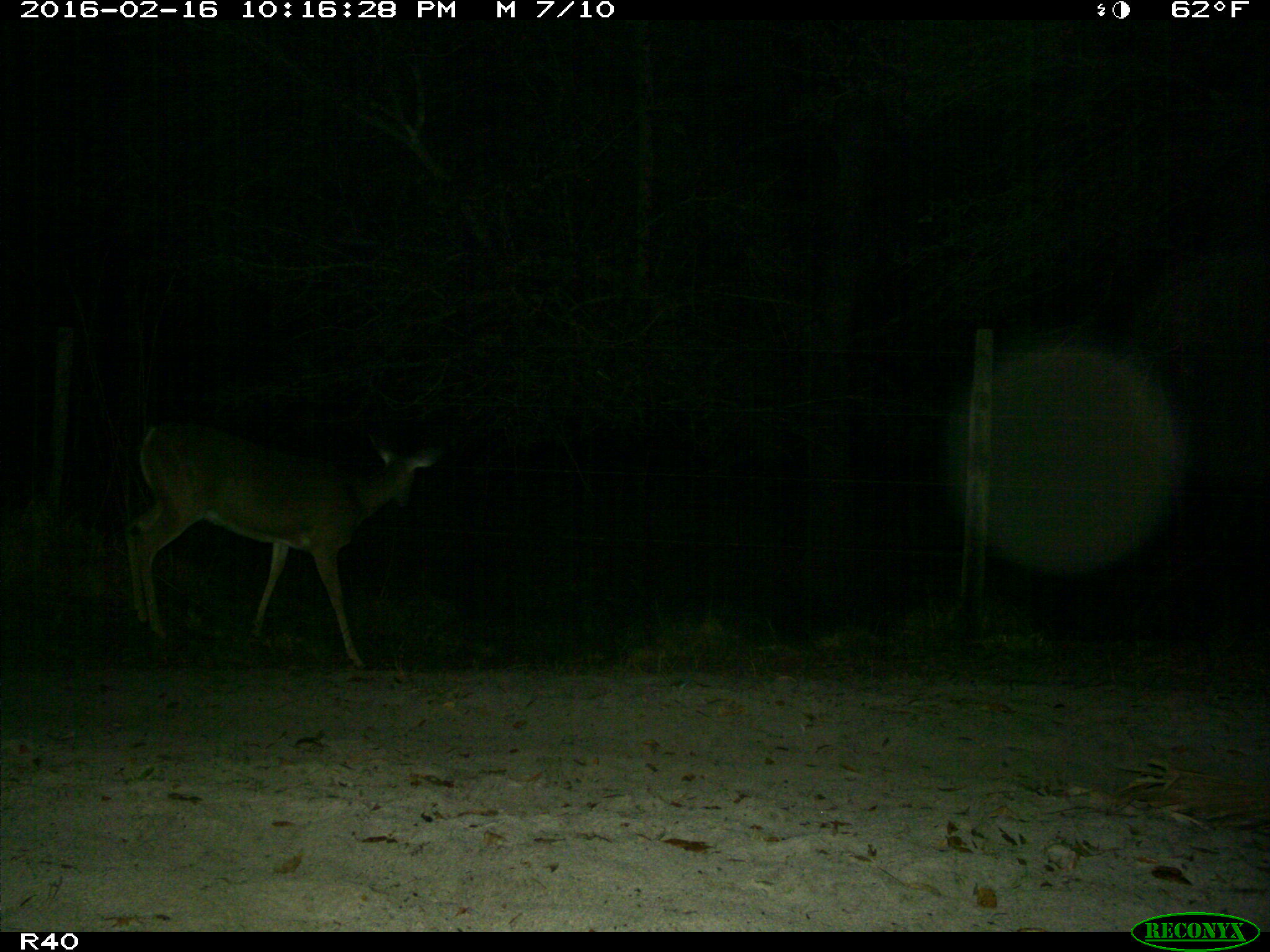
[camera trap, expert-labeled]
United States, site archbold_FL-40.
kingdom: Animalia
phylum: Chordata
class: Mammalia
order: Artiodactyla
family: Cervidae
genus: Odocoileus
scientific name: Odocoileus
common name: deer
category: unidentified deer